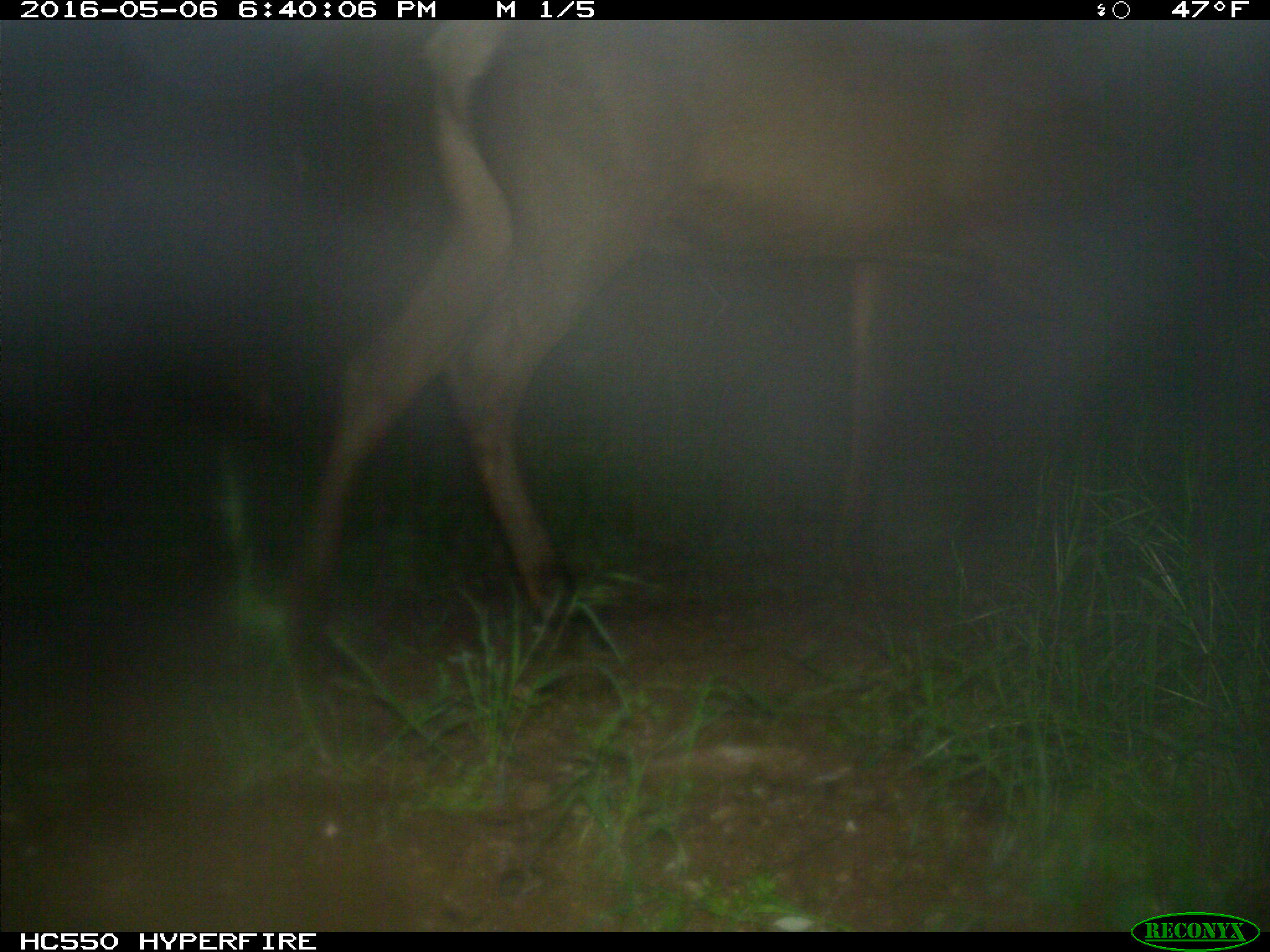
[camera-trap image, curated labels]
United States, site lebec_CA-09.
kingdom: Animalia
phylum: Chordata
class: Mammalia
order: Artiodactyla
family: Cervidae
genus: Cervus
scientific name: Cervus canadensis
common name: elk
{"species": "Cervus canadensis (elk)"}